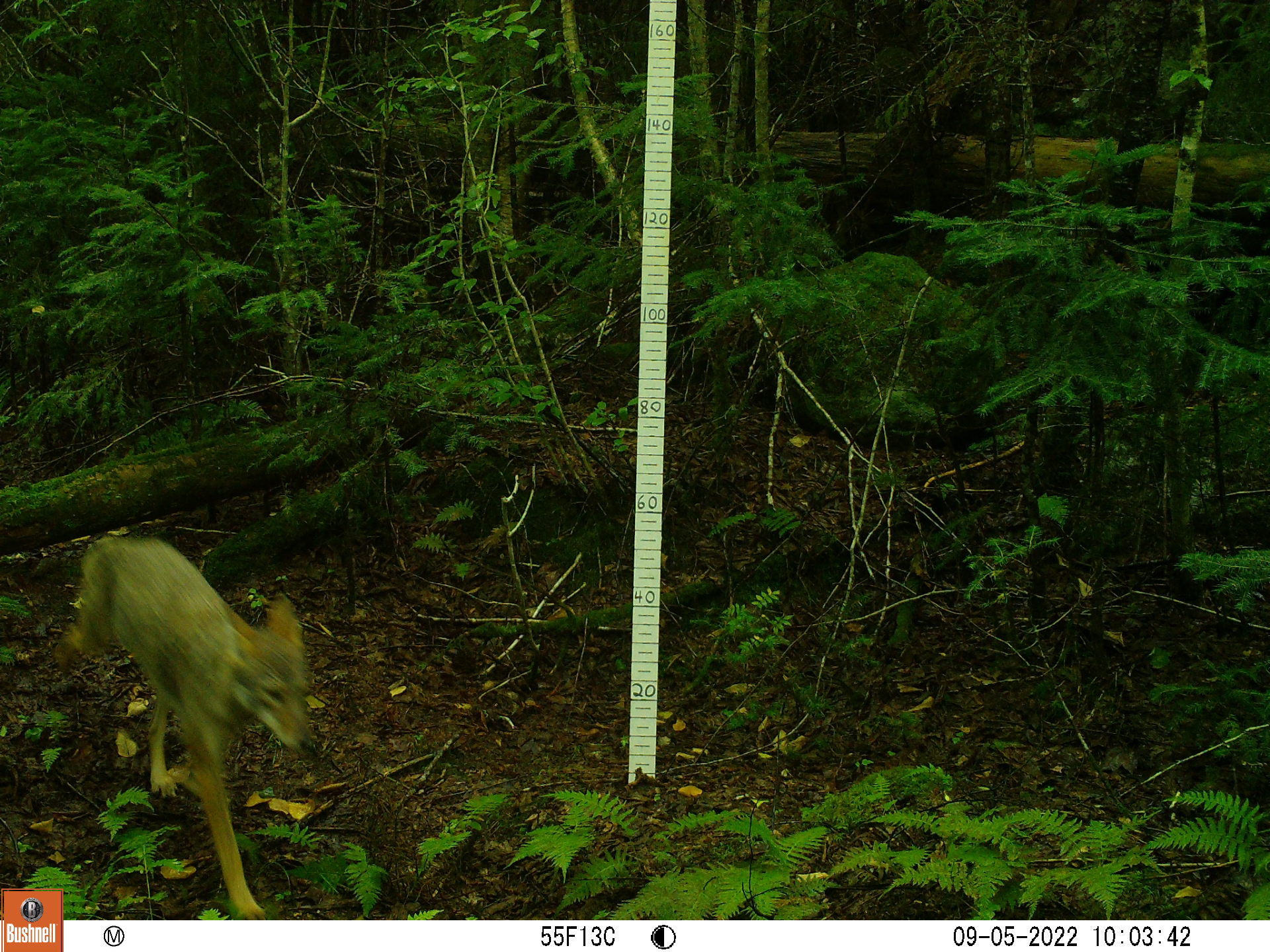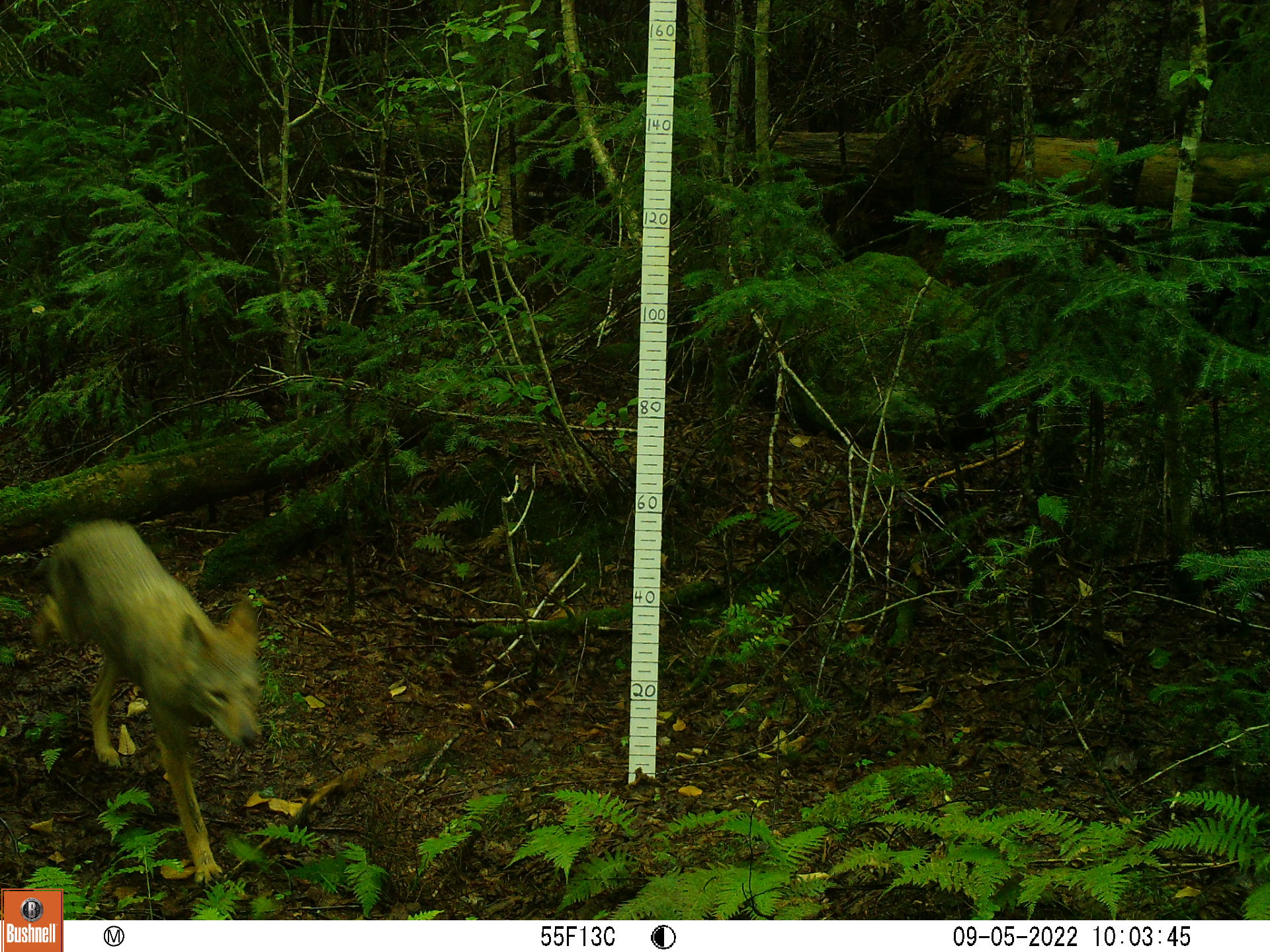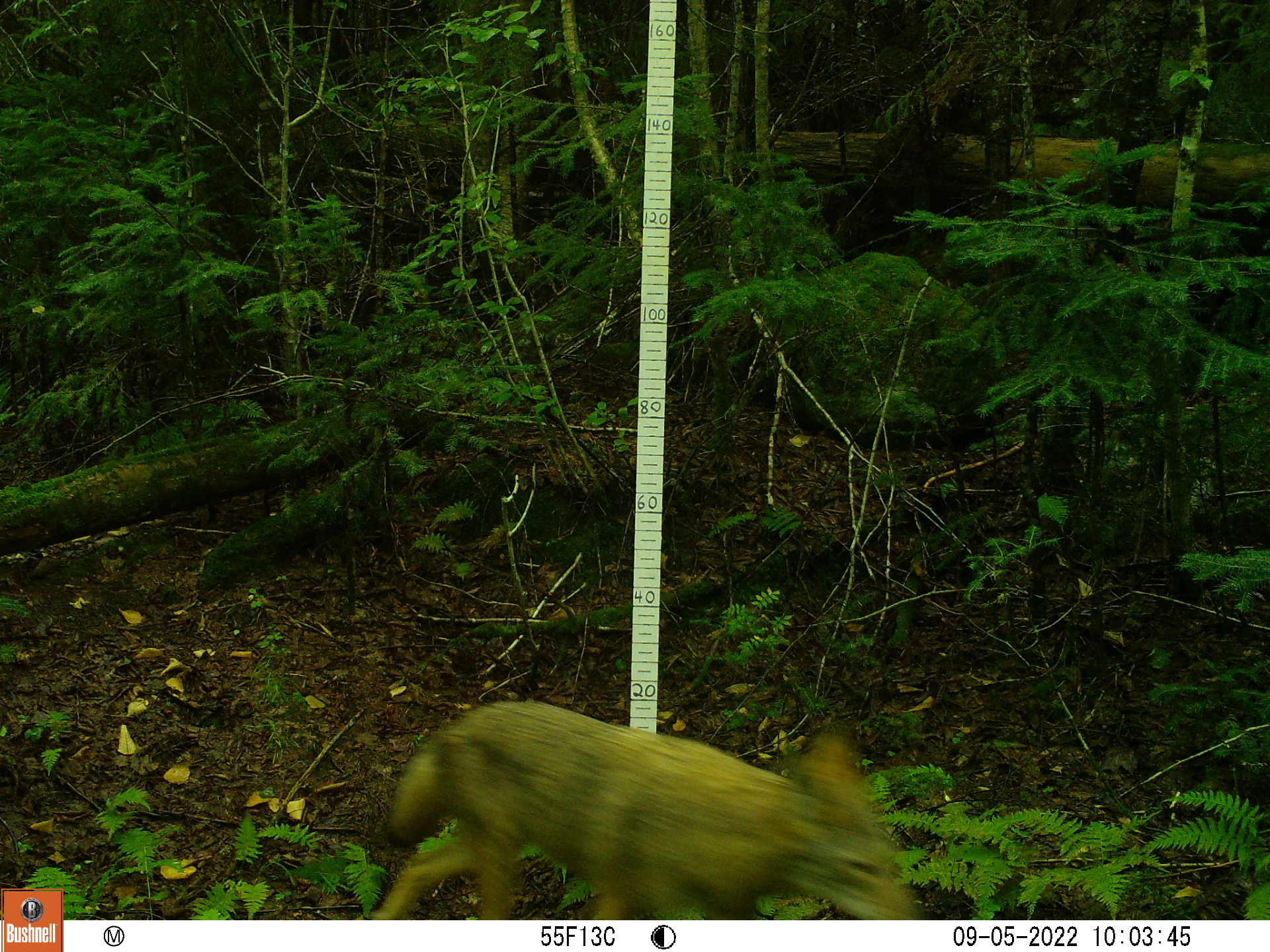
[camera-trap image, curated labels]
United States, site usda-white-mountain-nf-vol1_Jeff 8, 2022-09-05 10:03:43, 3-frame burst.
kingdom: Animalia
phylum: Chordata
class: Mammalia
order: Carnivora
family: Canidae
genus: Canis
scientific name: Canis latrans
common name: coyote